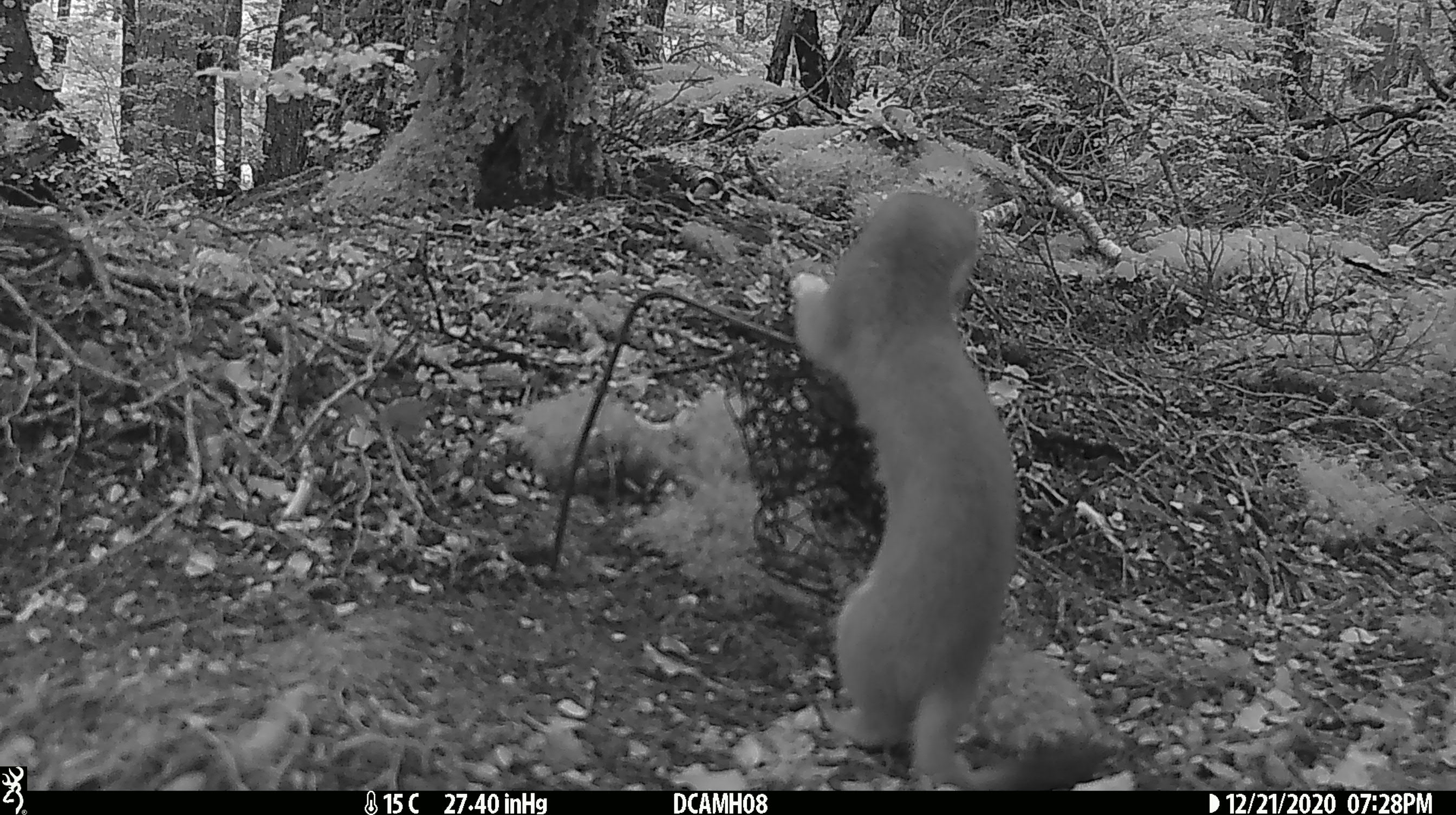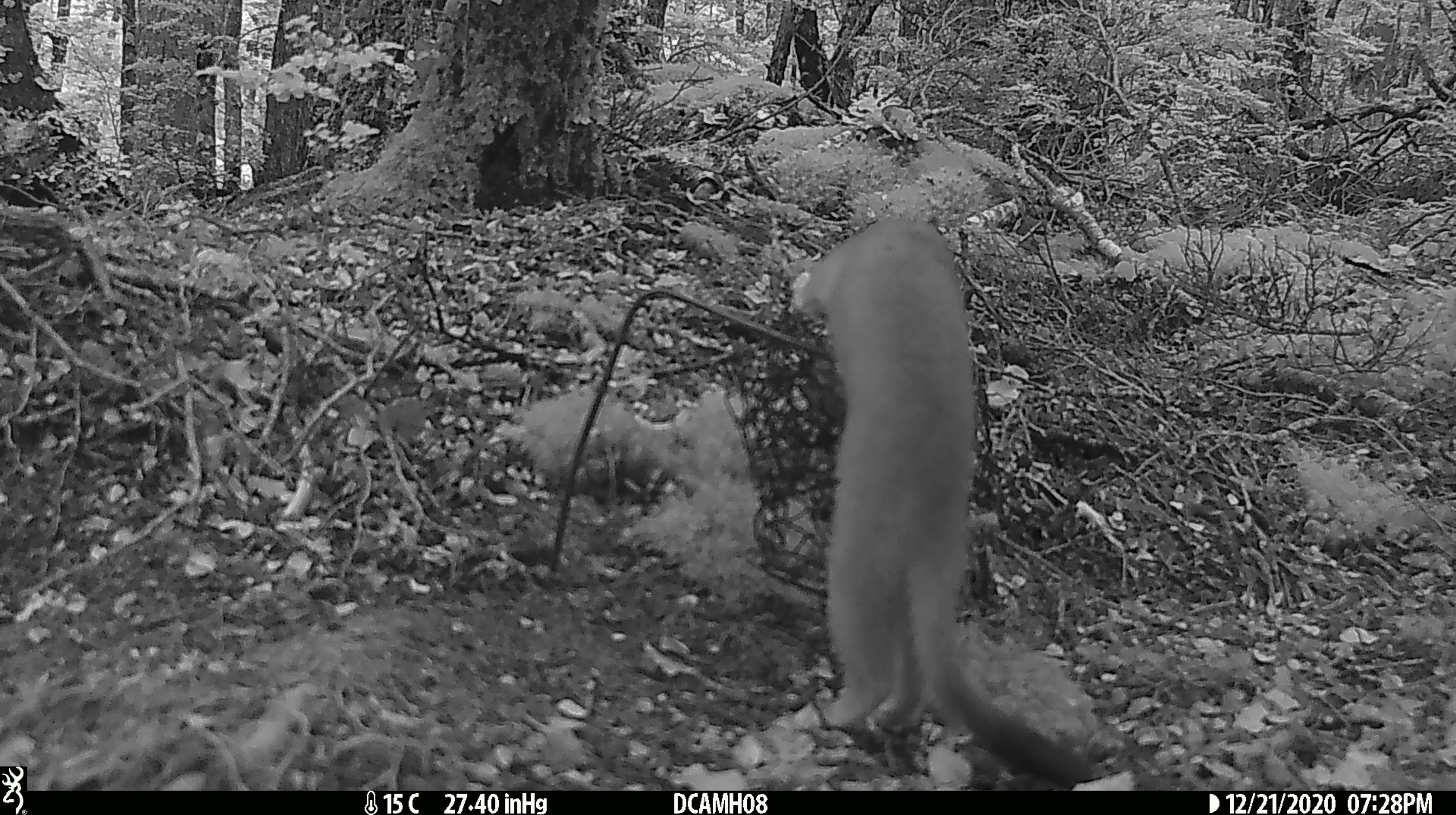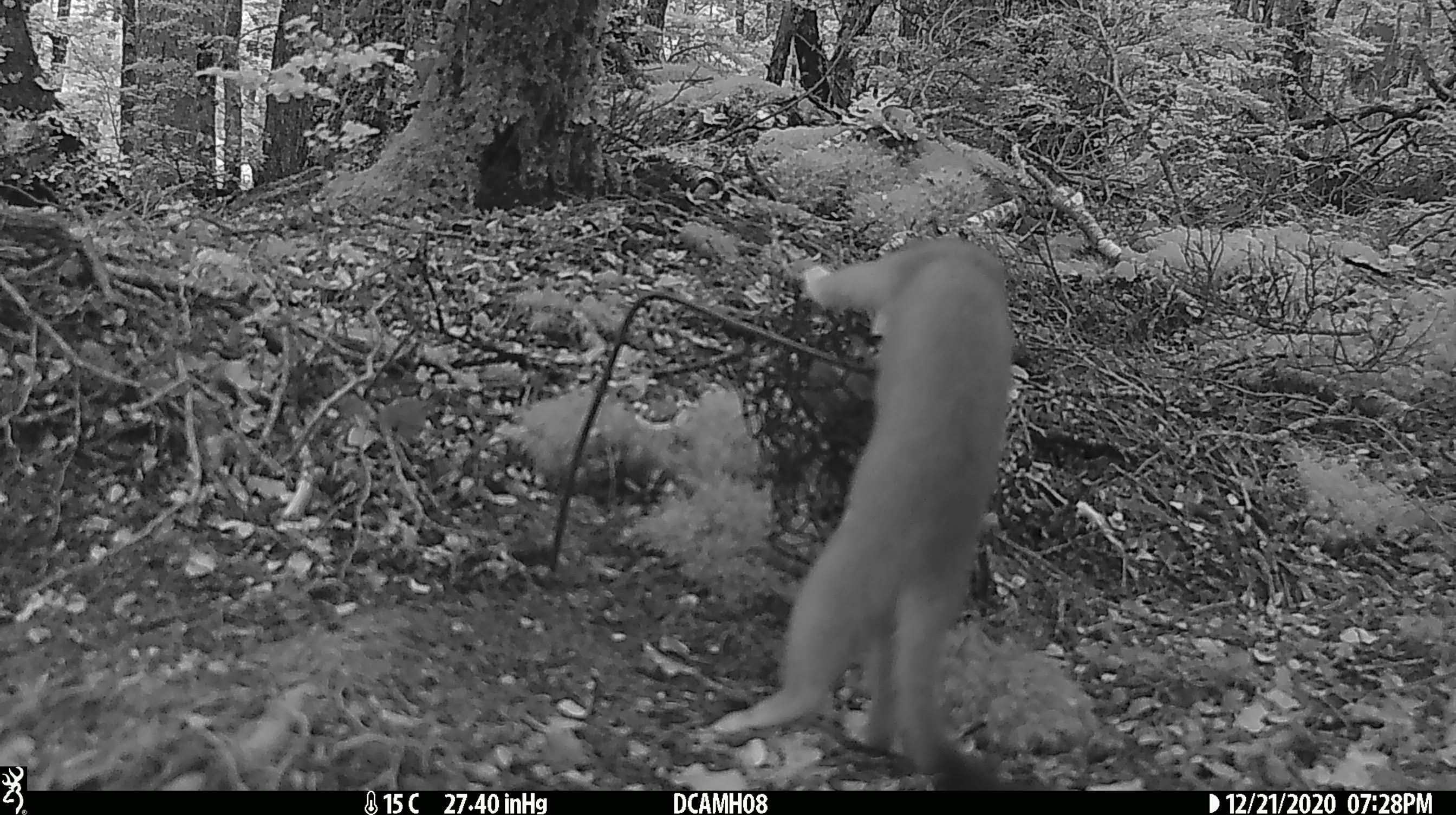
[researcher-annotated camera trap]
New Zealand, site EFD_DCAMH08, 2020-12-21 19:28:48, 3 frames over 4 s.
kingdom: Animalia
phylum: Chordata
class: Mammalia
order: Carnivora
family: Mustelidae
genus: Mustela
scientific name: Mustela erminea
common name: stoat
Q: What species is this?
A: Stoat (Mustela erminea).